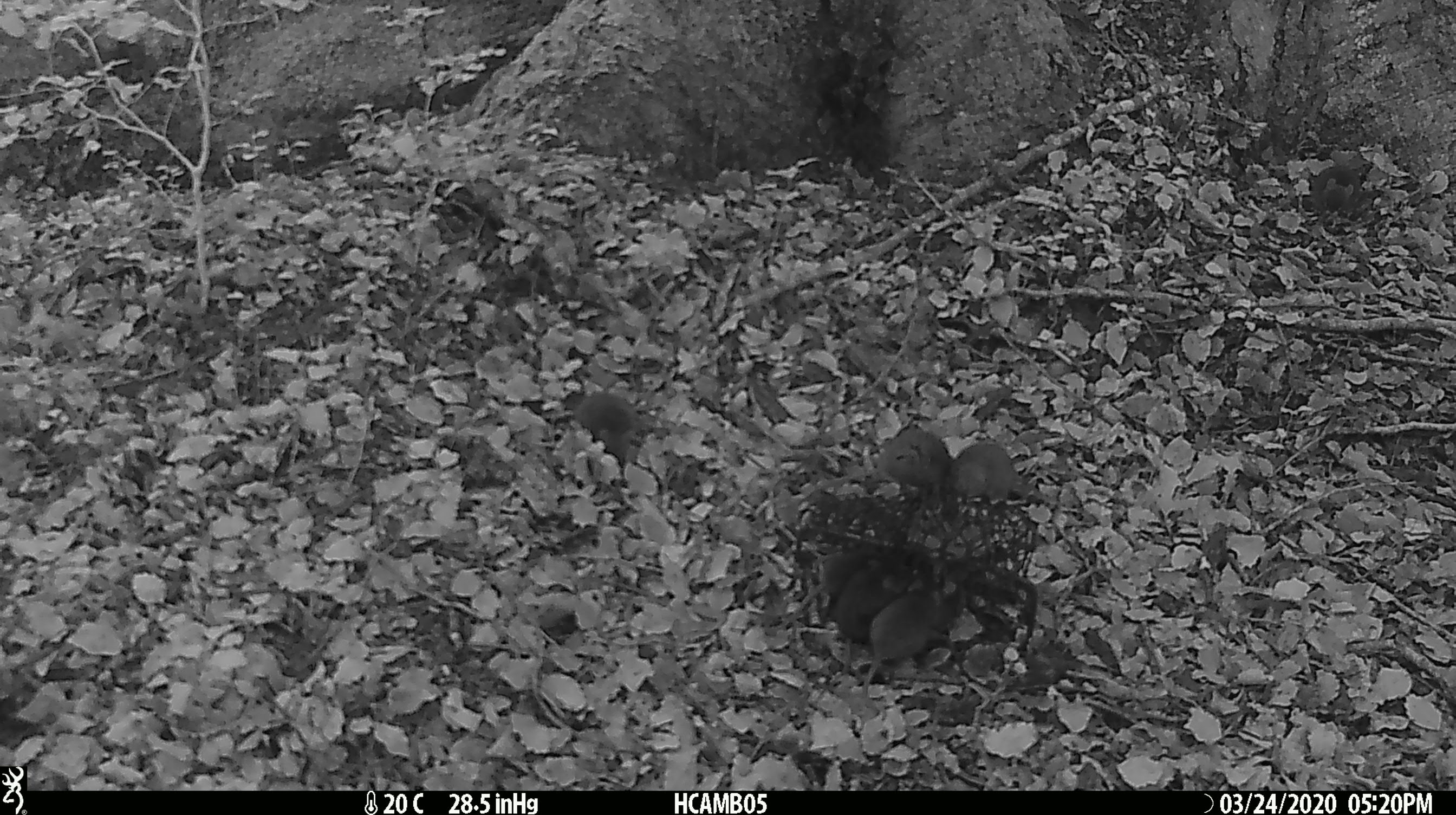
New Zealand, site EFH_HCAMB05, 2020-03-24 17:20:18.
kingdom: Animalia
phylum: Chordata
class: Mammalia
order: Rodentia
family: Muridae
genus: Mus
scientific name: Mus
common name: mouse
Mouse (Mus).